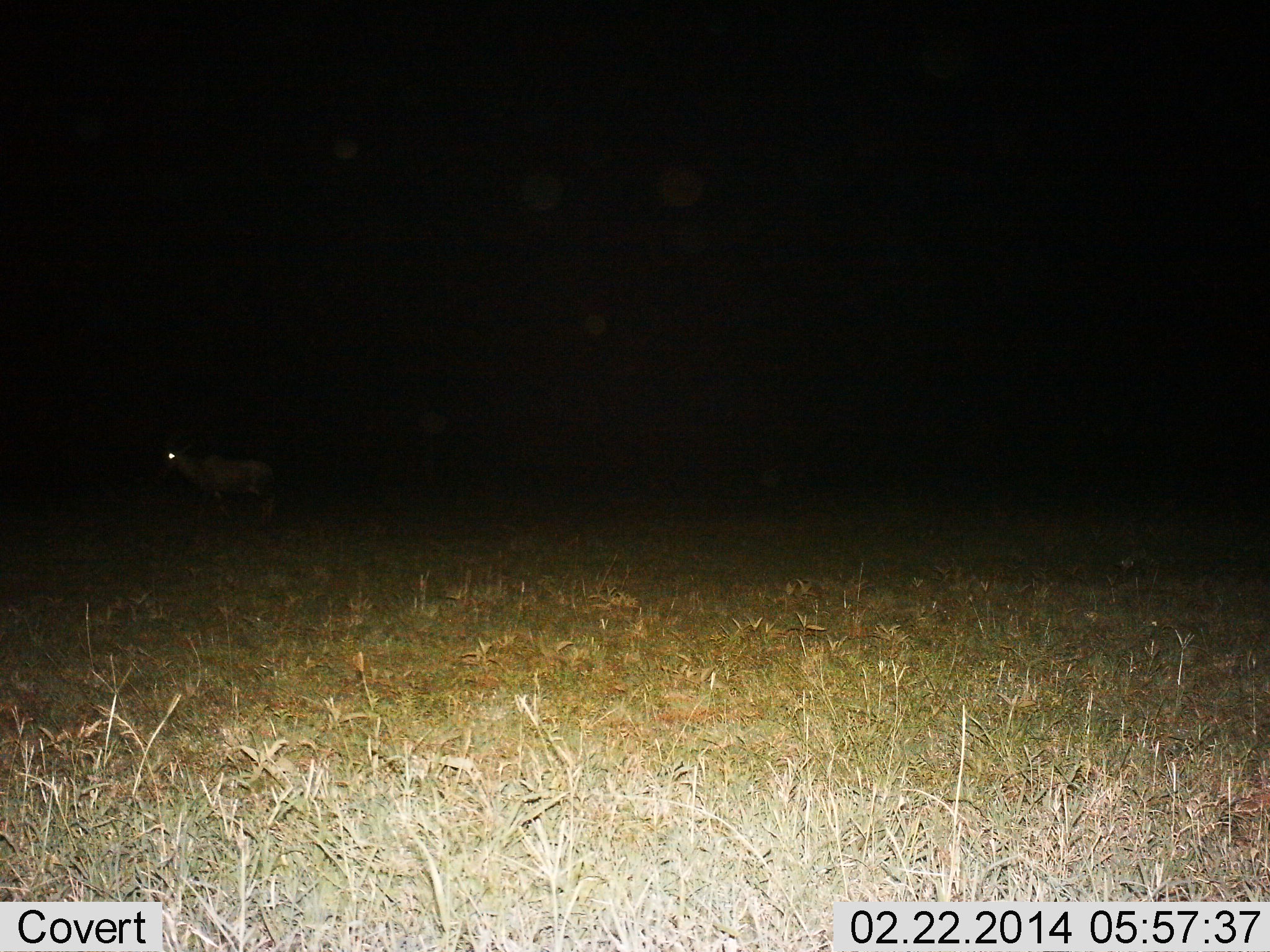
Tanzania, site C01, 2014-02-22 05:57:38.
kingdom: Animalia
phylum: Chordata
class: Mammalia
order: Artiodactyla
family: Bovidae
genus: Damaliscus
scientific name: Damaliscus lunatus jimela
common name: topi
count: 1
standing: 71%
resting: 0%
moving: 29%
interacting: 0%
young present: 0%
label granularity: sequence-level